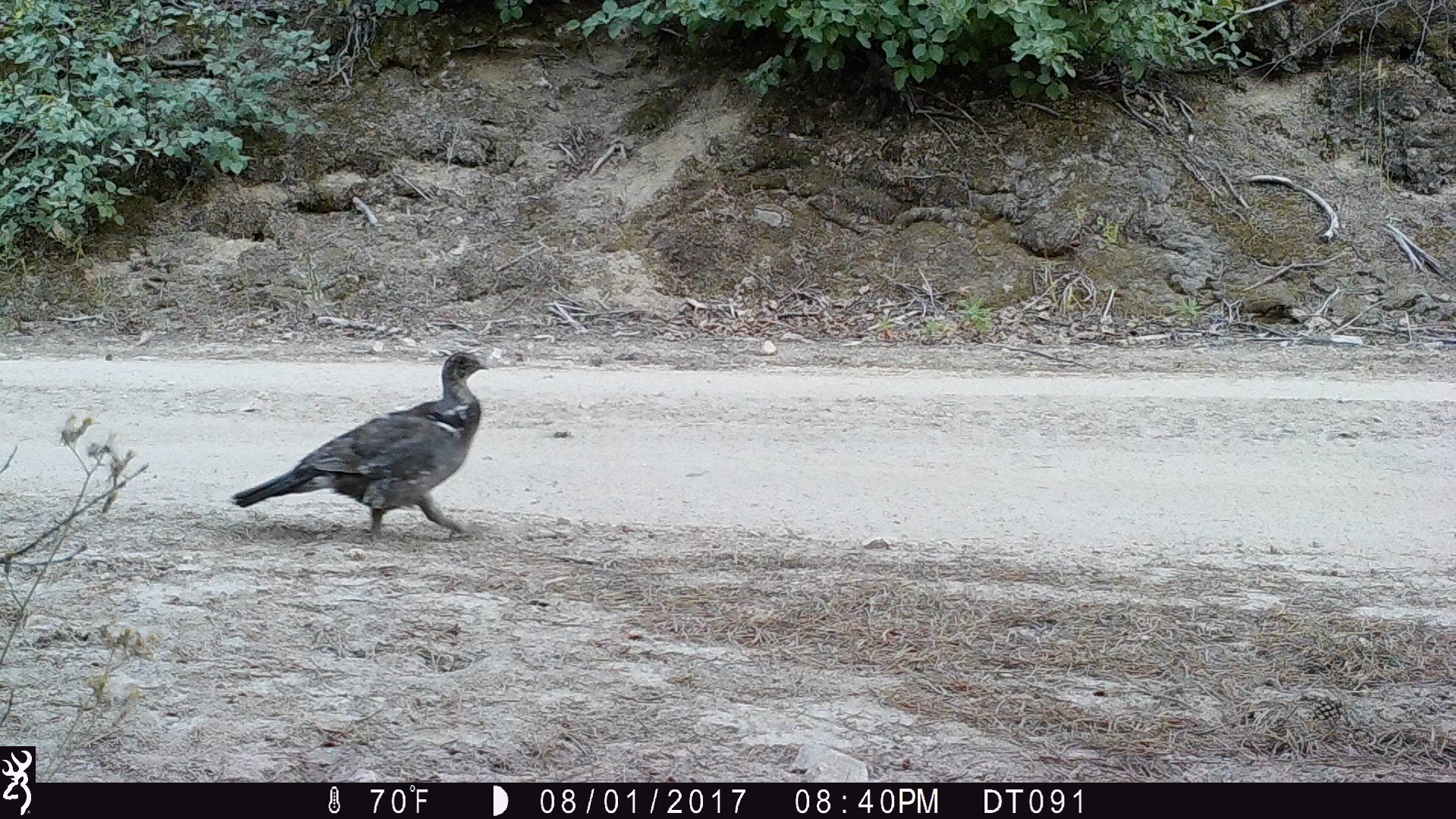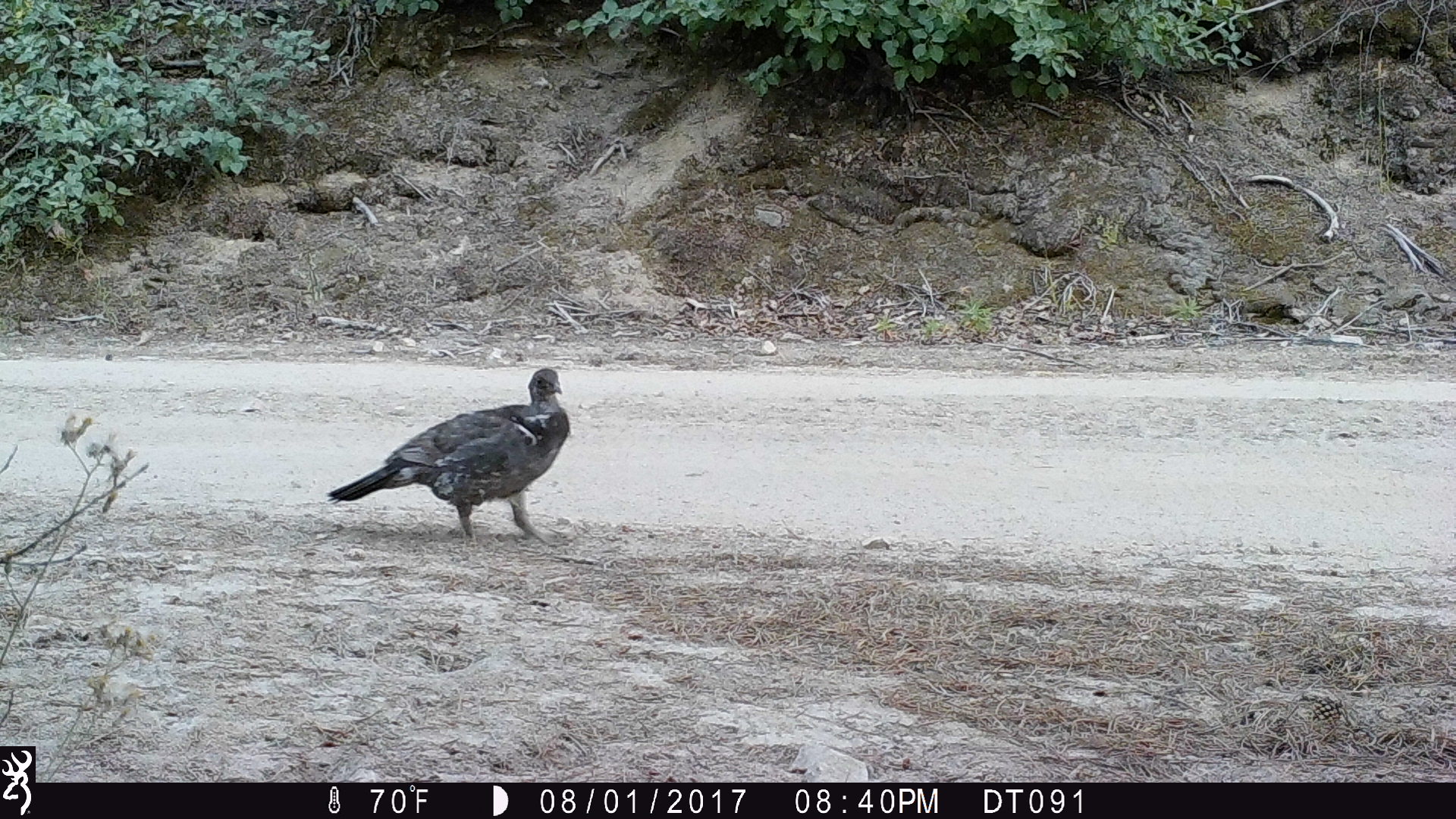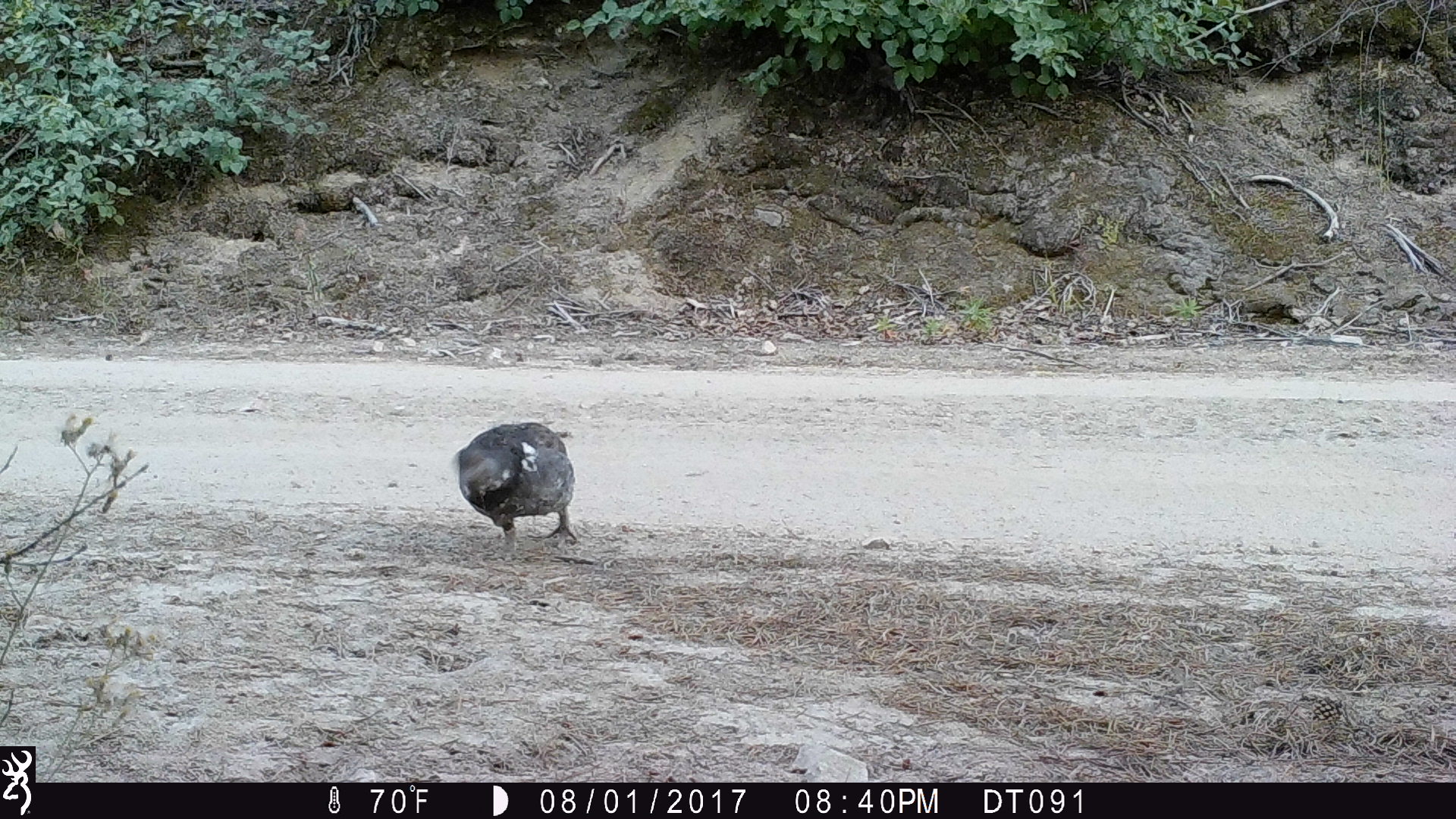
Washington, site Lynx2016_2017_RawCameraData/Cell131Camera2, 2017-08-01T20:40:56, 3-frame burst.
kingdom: Animalia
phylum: Chordata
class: Aves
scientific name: Aves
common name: birds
Aves (birds). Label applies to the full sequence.